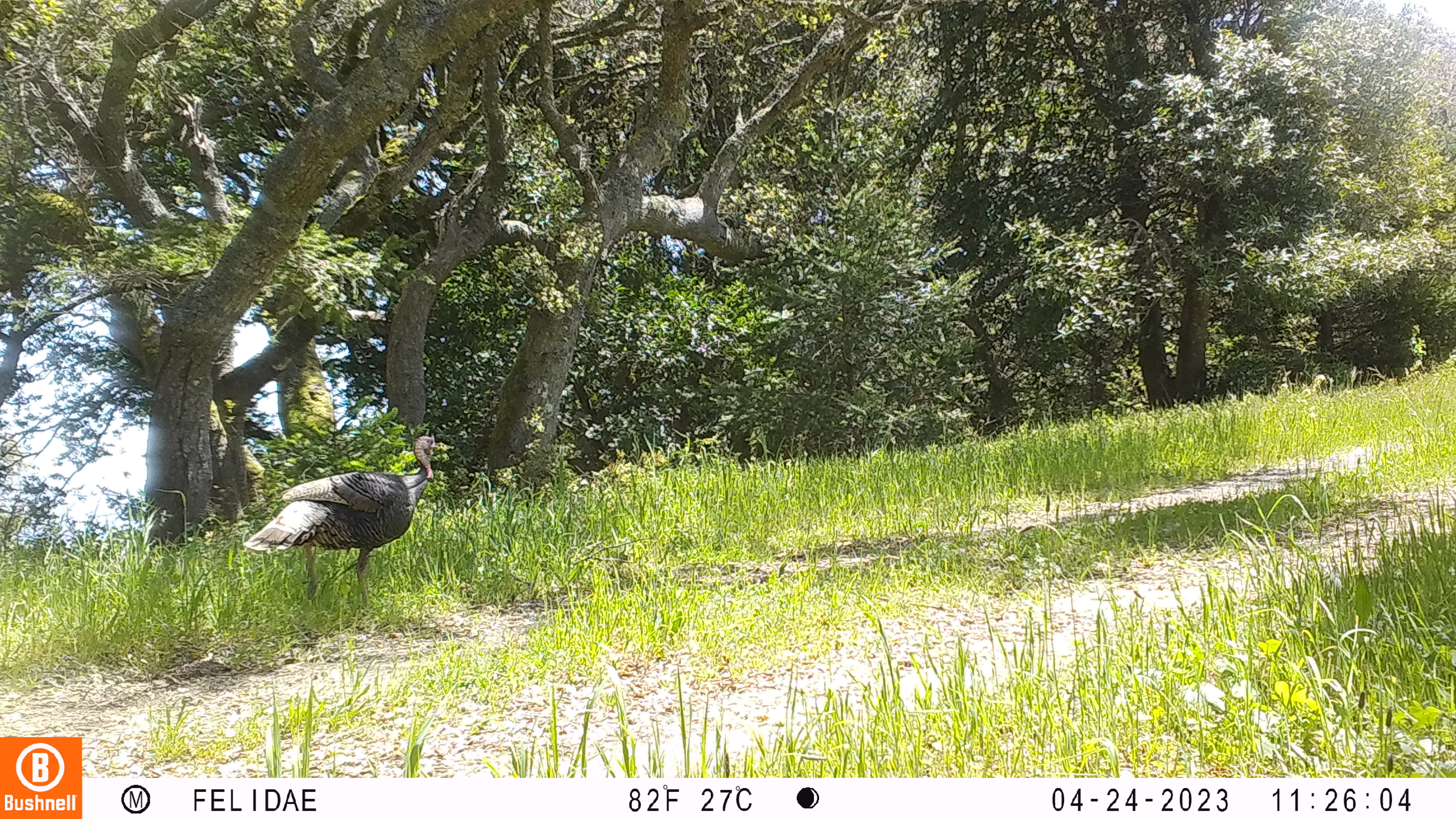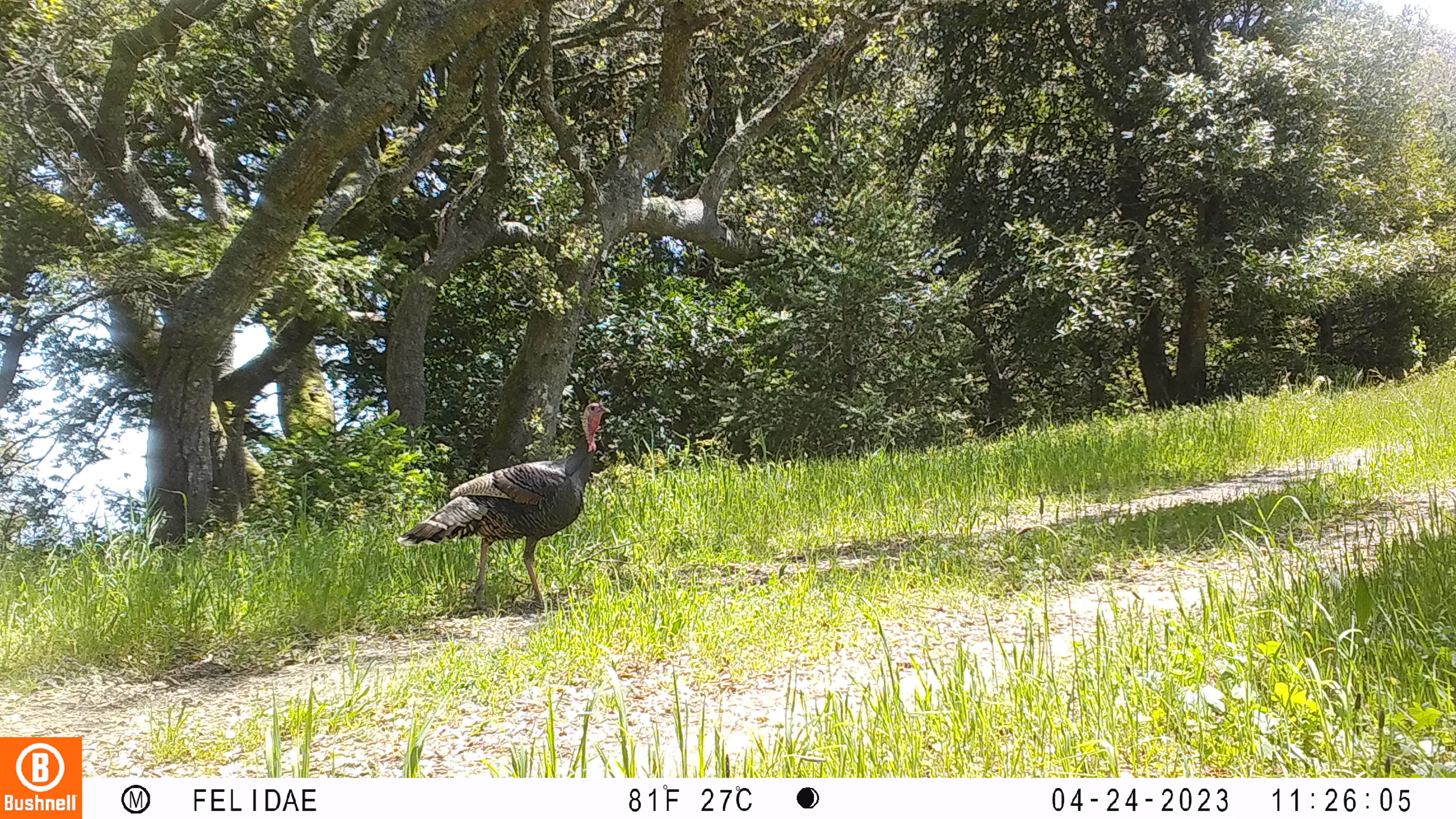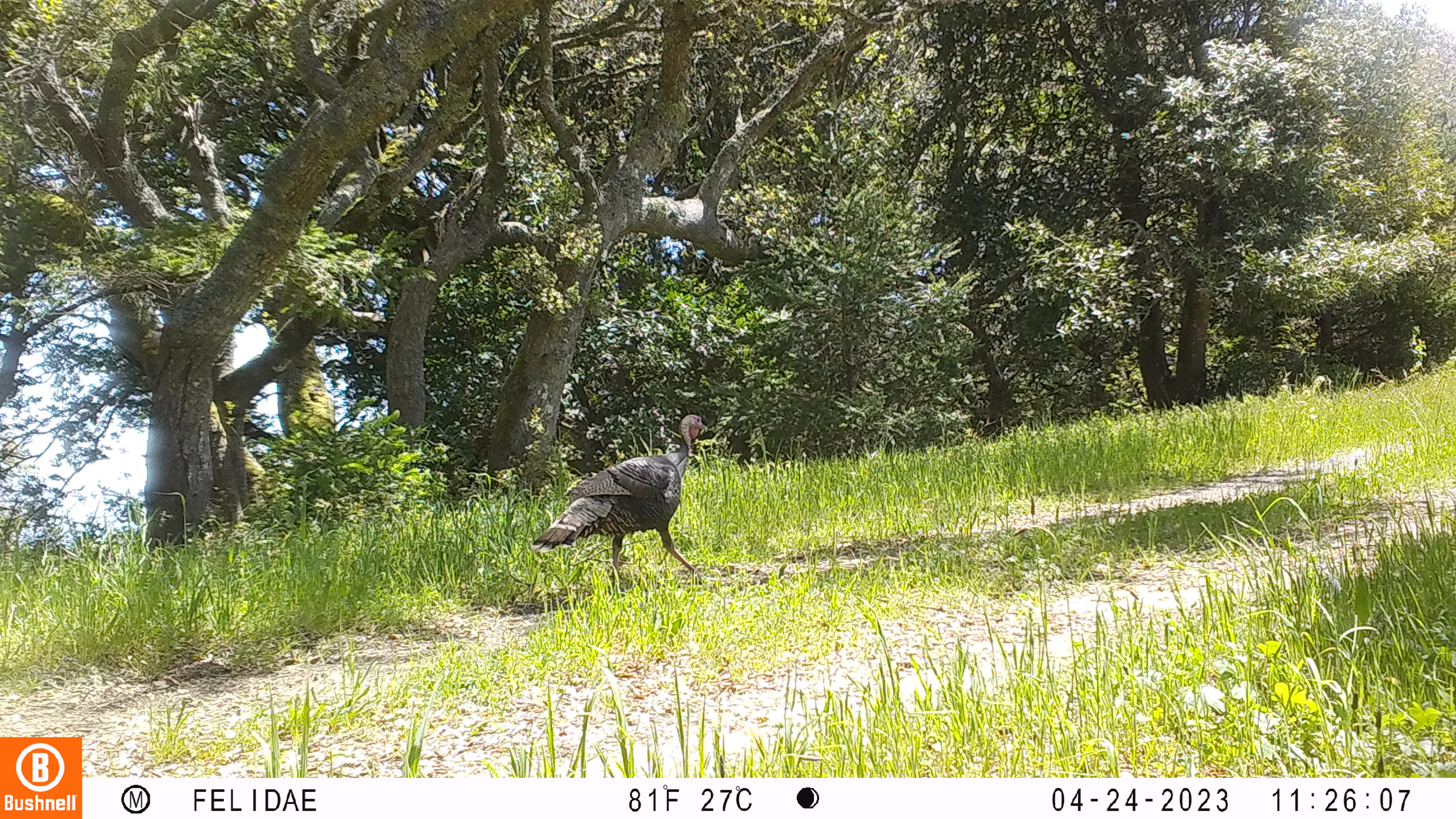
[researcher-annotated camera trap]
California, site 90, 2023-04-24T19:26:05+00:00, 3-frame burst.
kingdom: Animalia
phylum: Chordata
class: Aves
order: Galliformes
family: Phasianidae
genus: Meleagris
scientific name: Meleagris gallopavo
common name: turkey